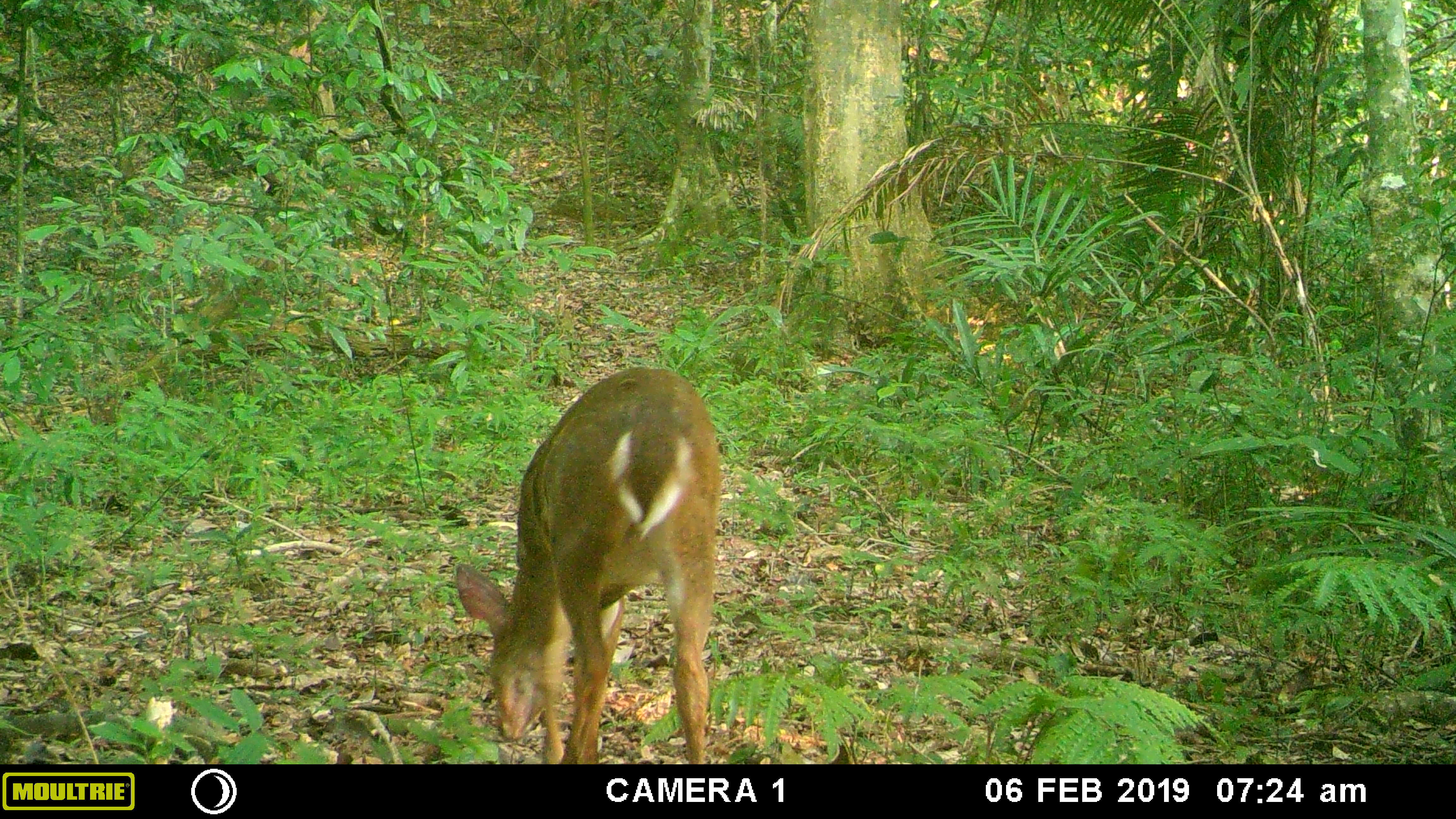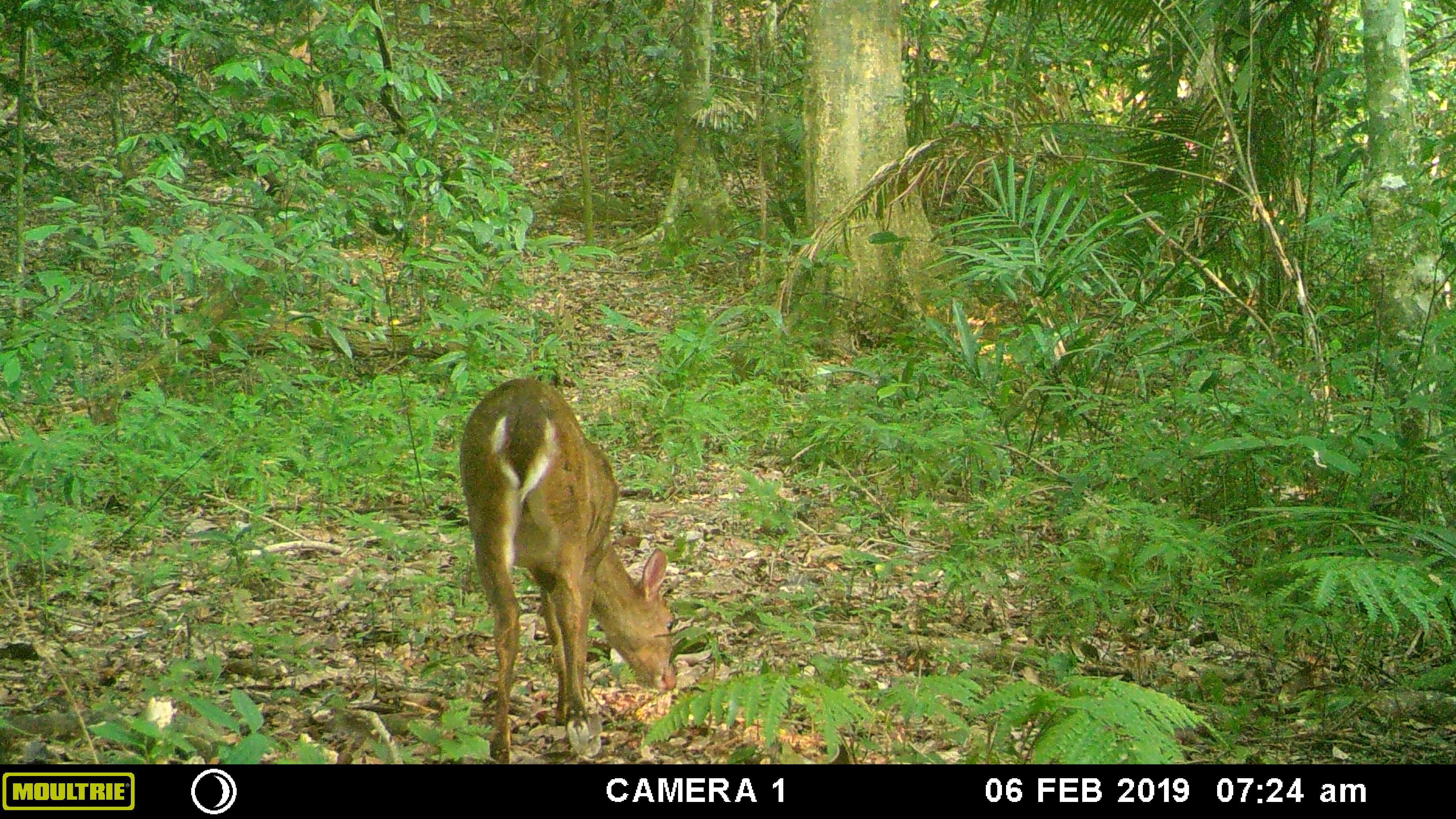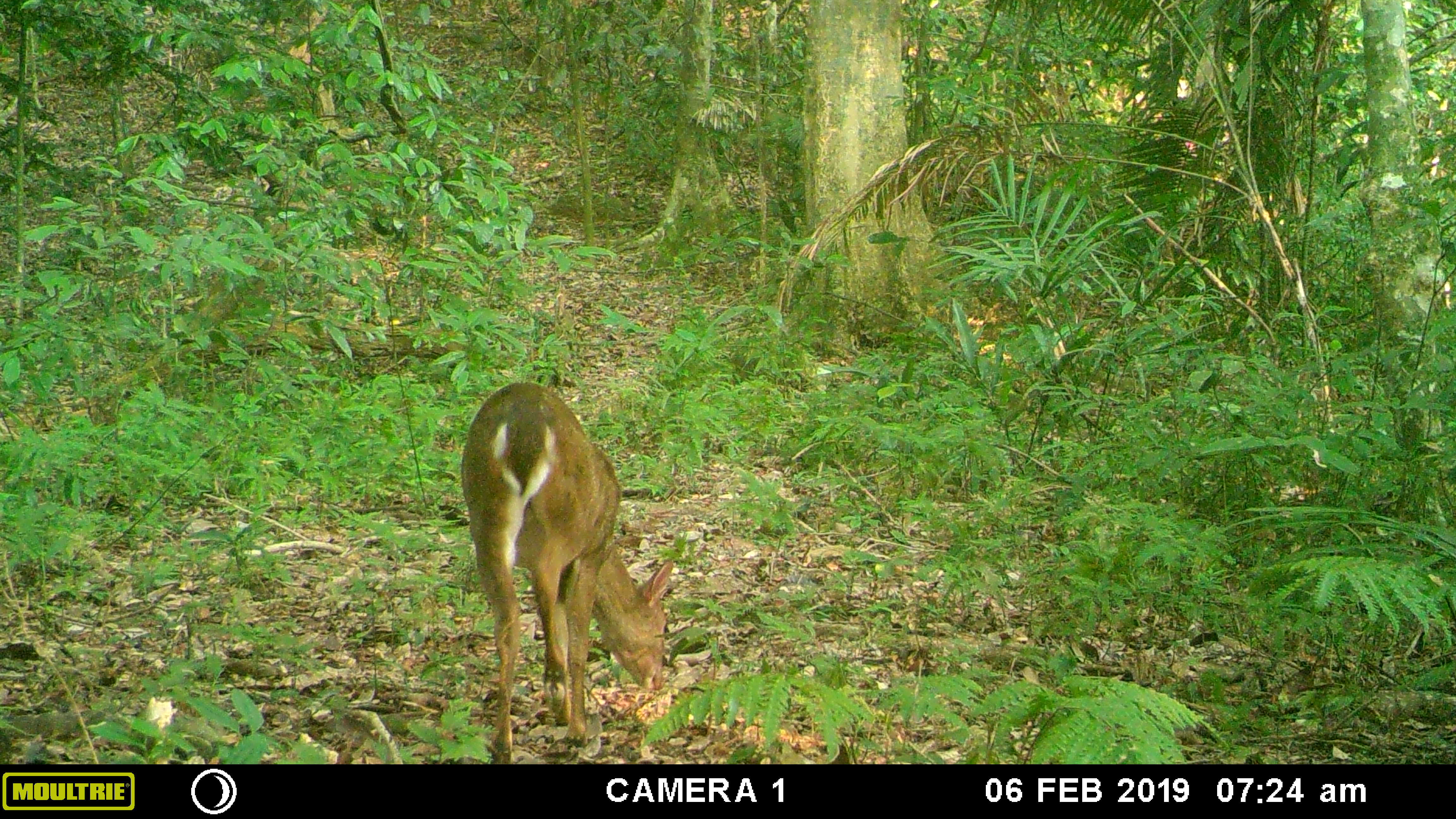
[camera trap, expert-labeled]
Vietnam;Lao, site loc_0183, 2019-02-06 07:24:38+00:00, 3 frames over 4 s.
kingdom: Animalia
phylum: Chordata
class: Mammalia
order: Artiodactyla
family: Cervidae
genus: Muntiacus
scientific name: Muntiacus vuquangensis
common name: large-antlered muntjac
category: large antlered muntjac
Large antlered muntjac (large-antlered muntjac) (Muntiacus vuquangensis). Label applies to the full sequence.